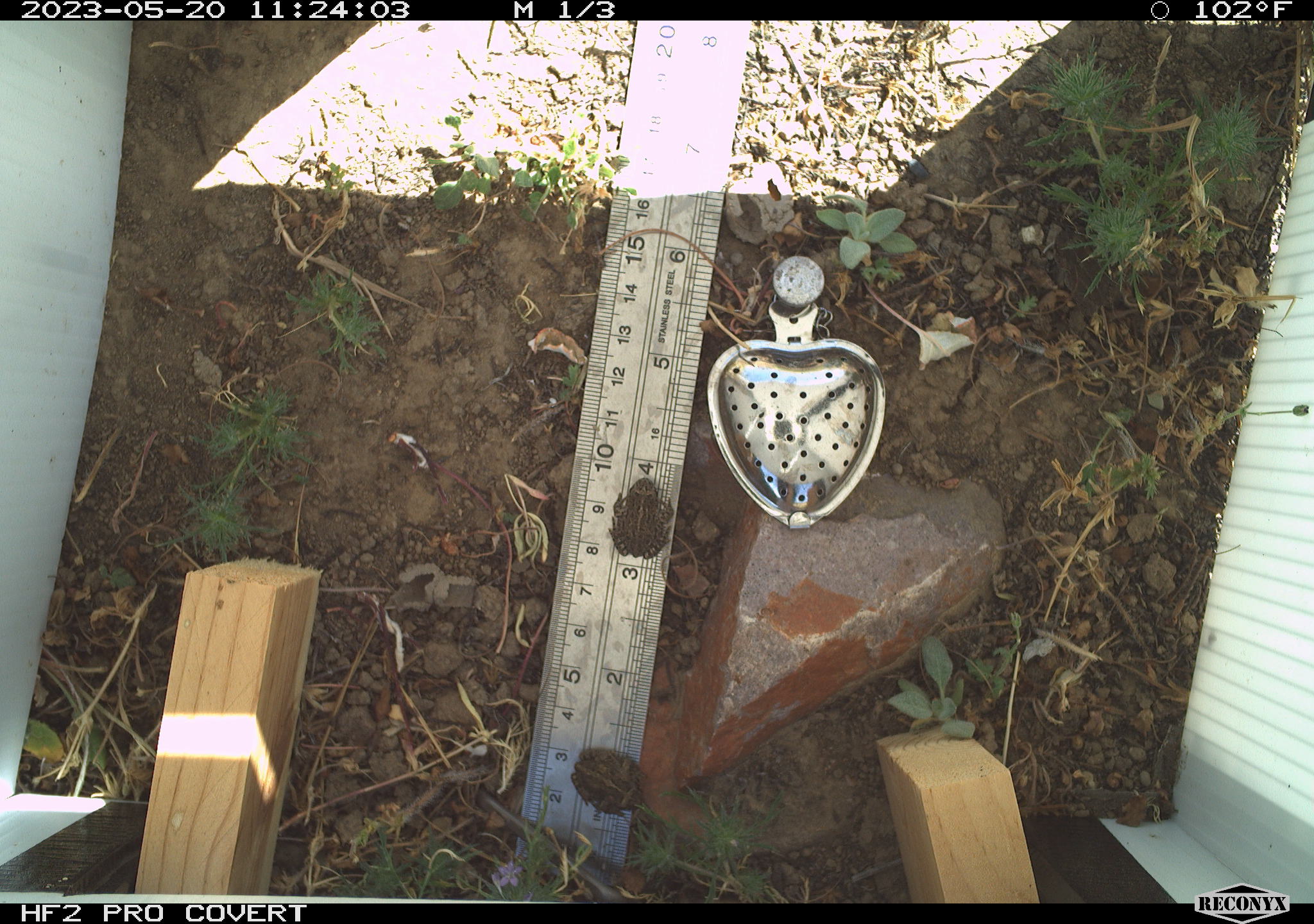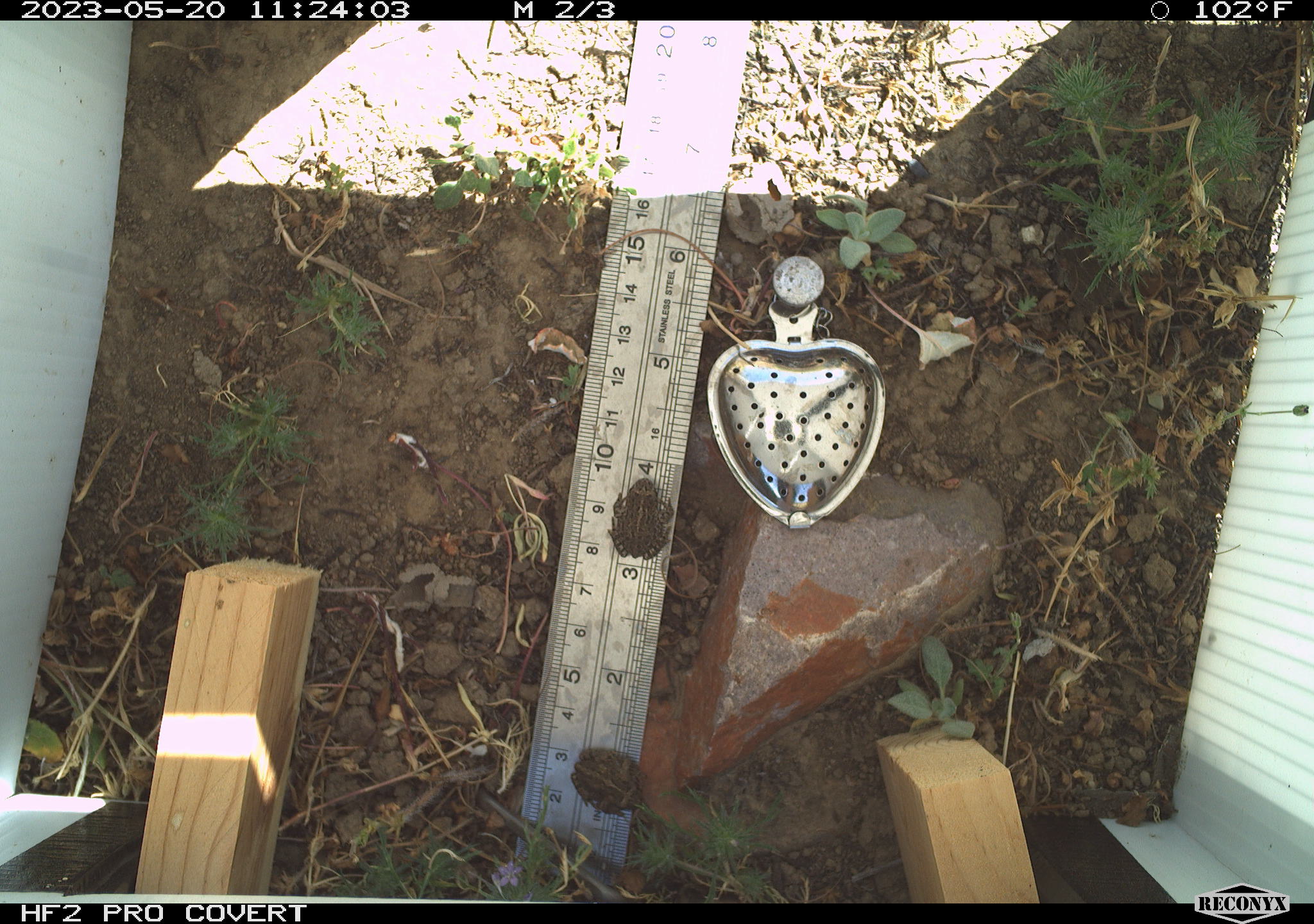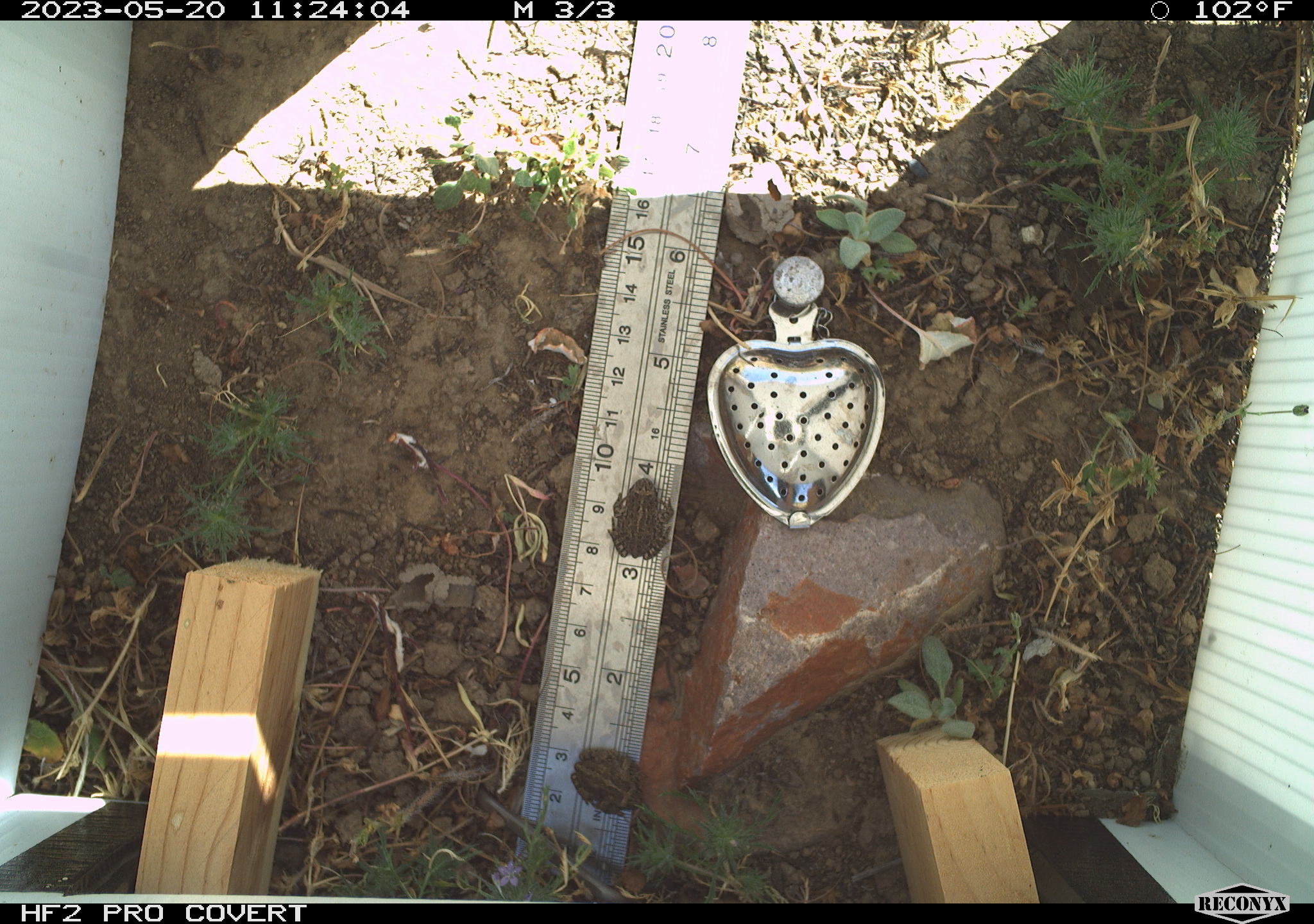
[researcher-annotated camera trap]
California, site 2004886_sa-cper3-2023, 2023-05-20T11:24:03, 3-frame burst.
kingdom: Animalia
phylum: Chordata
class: Amphibia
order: Anura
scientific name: Anura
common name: frogs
Frogs (Anura).